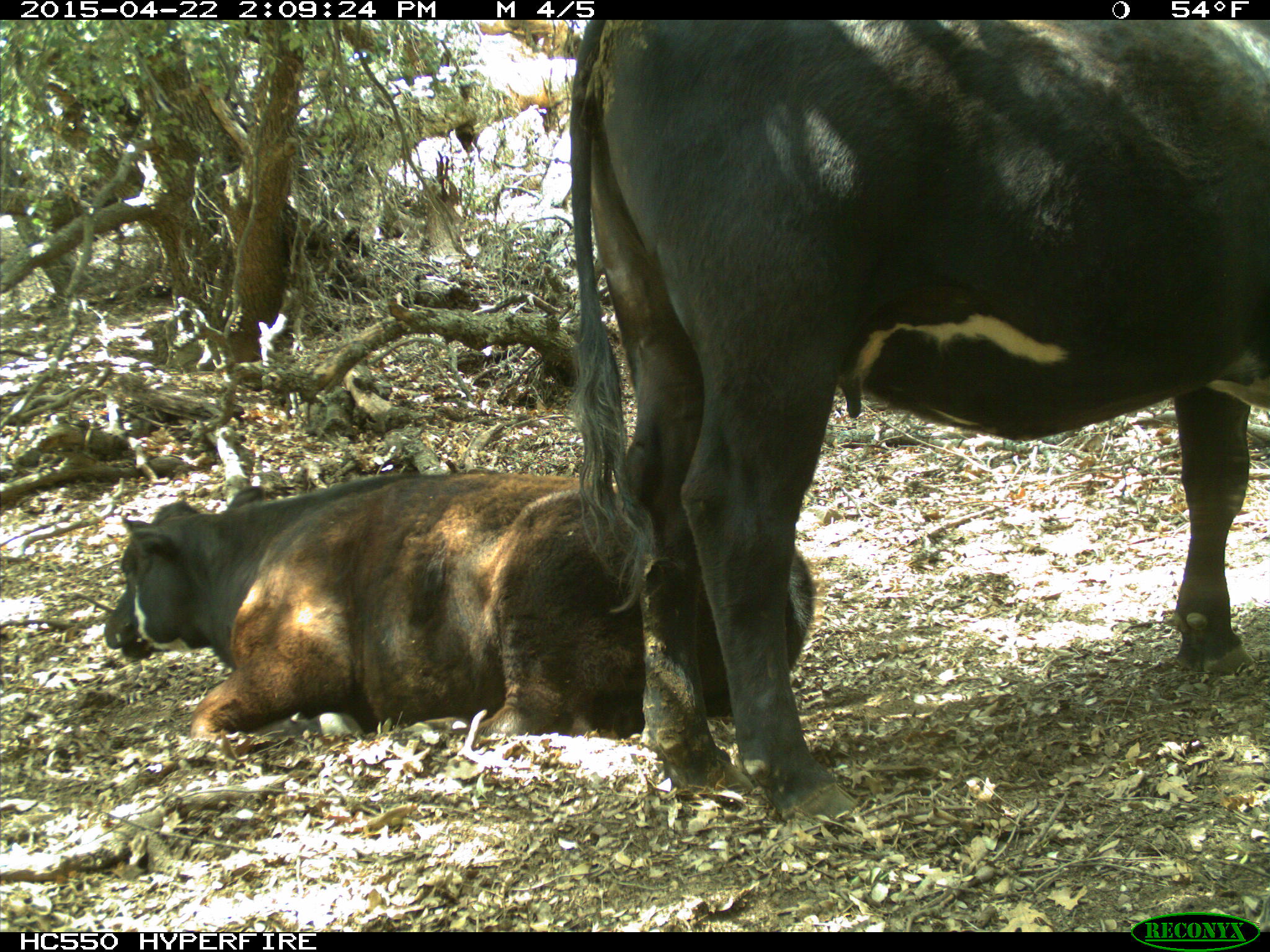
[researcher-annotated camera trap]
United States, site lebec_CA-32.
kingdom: Animalia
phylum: Chordata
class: Mammalia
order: Artiodactyla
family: Bovidae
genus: Bos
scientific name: Bos taurus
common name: domestic cow